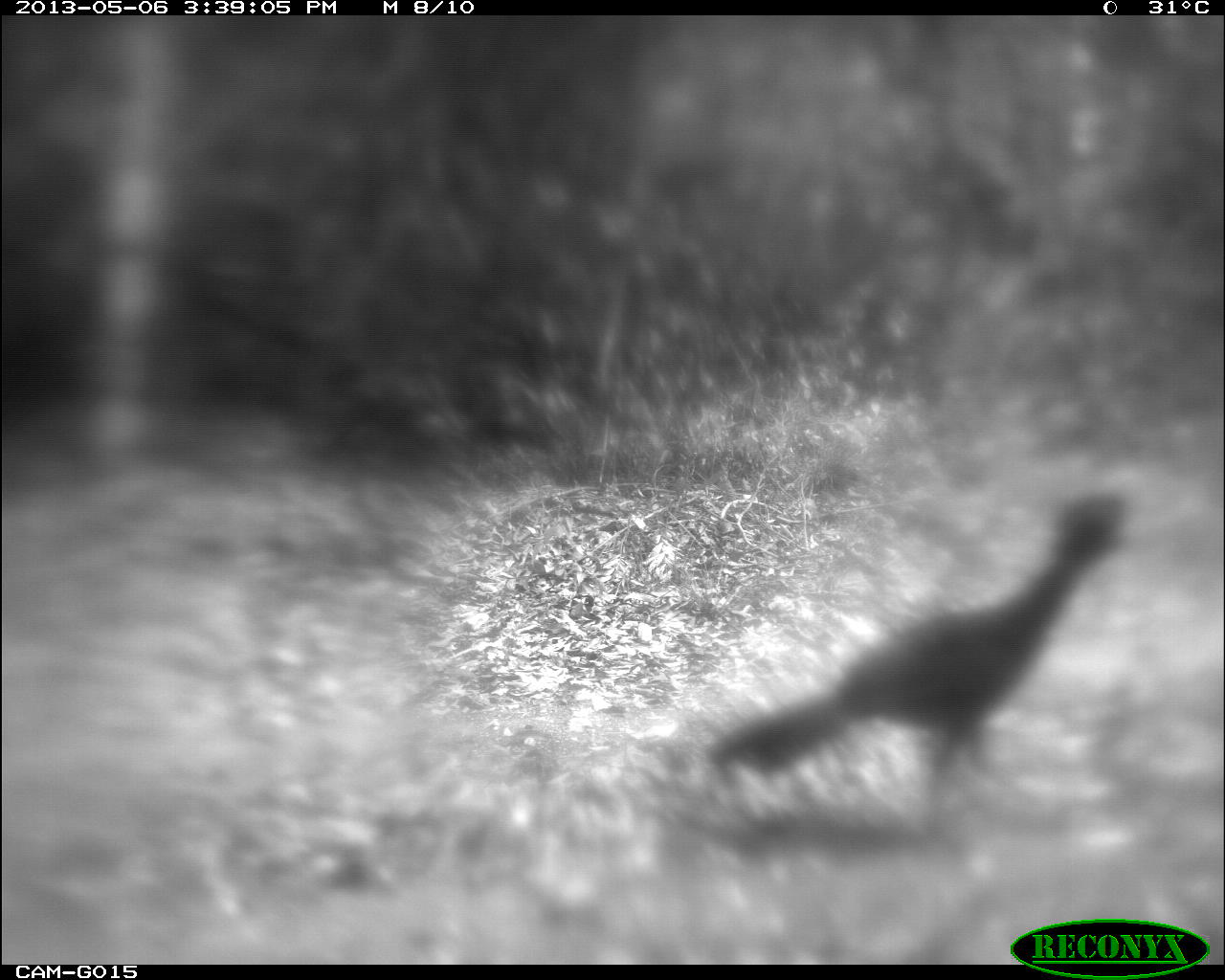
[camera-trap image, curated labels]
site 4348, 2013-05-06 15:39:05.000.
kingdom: Animalia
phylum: Chordata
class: Aves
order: Galliformes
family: Cracidae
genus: Crax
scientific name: Crax rubra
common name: great curassow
Crax rubra (great curassow), count 1, sex female.